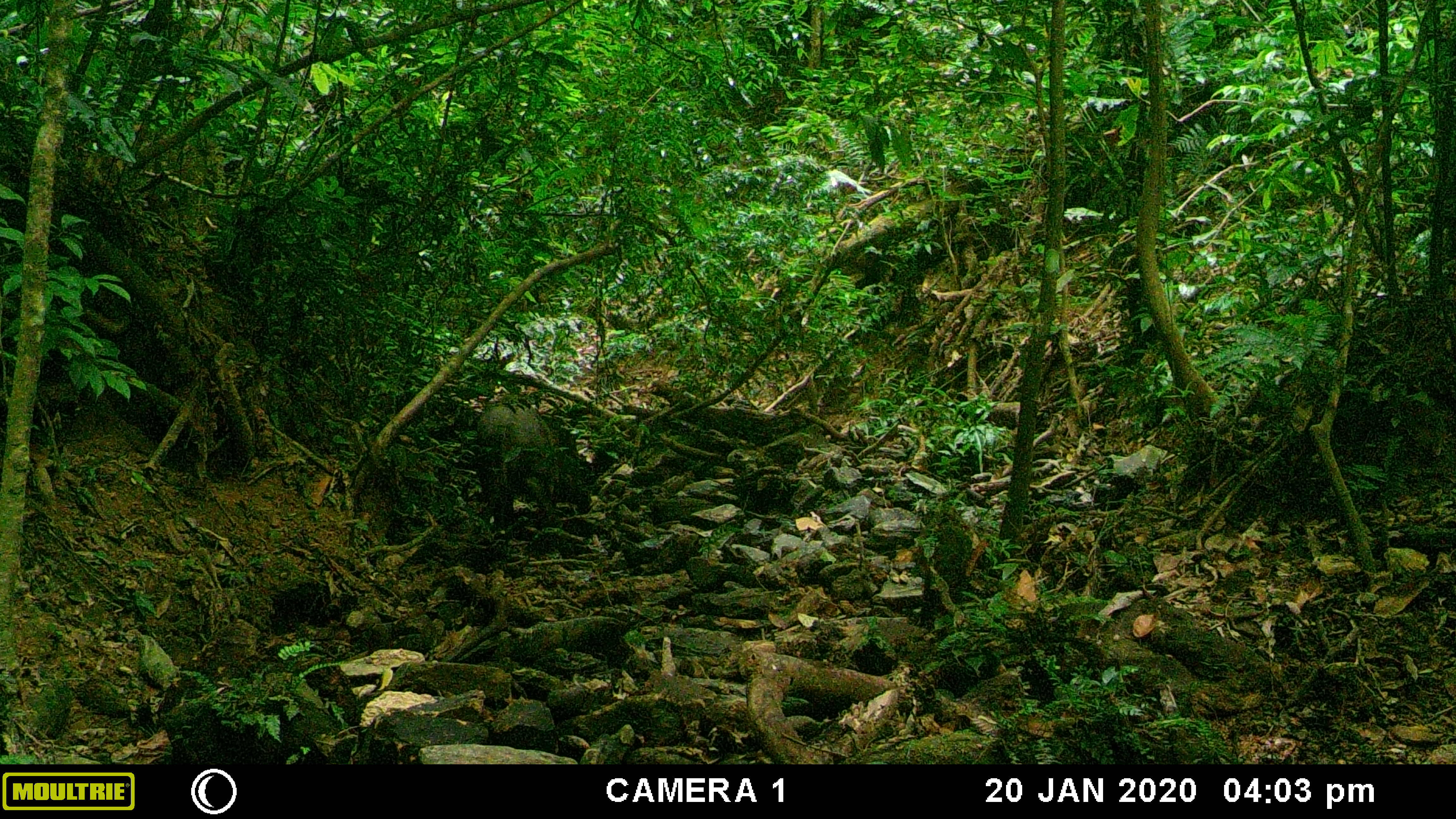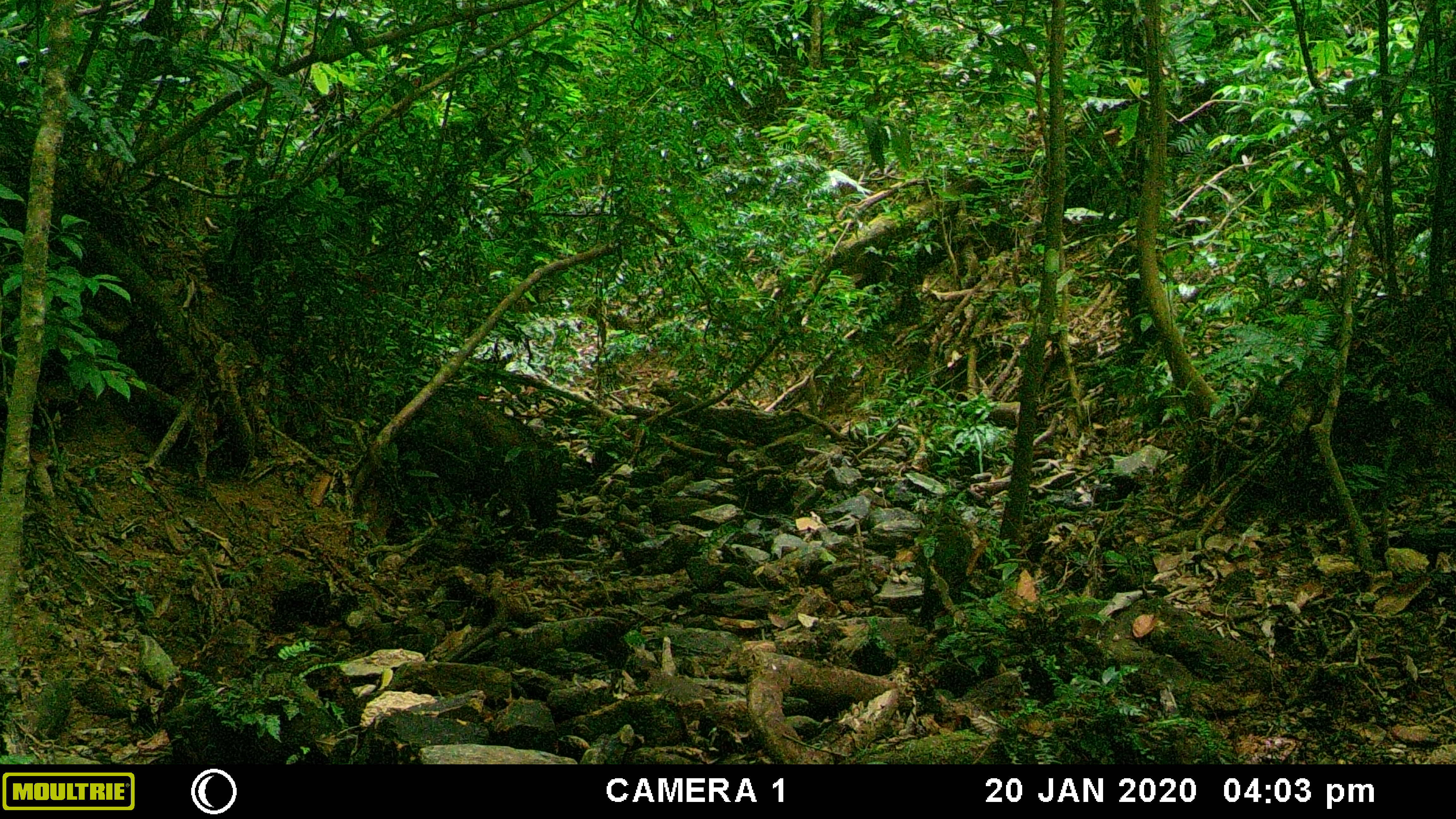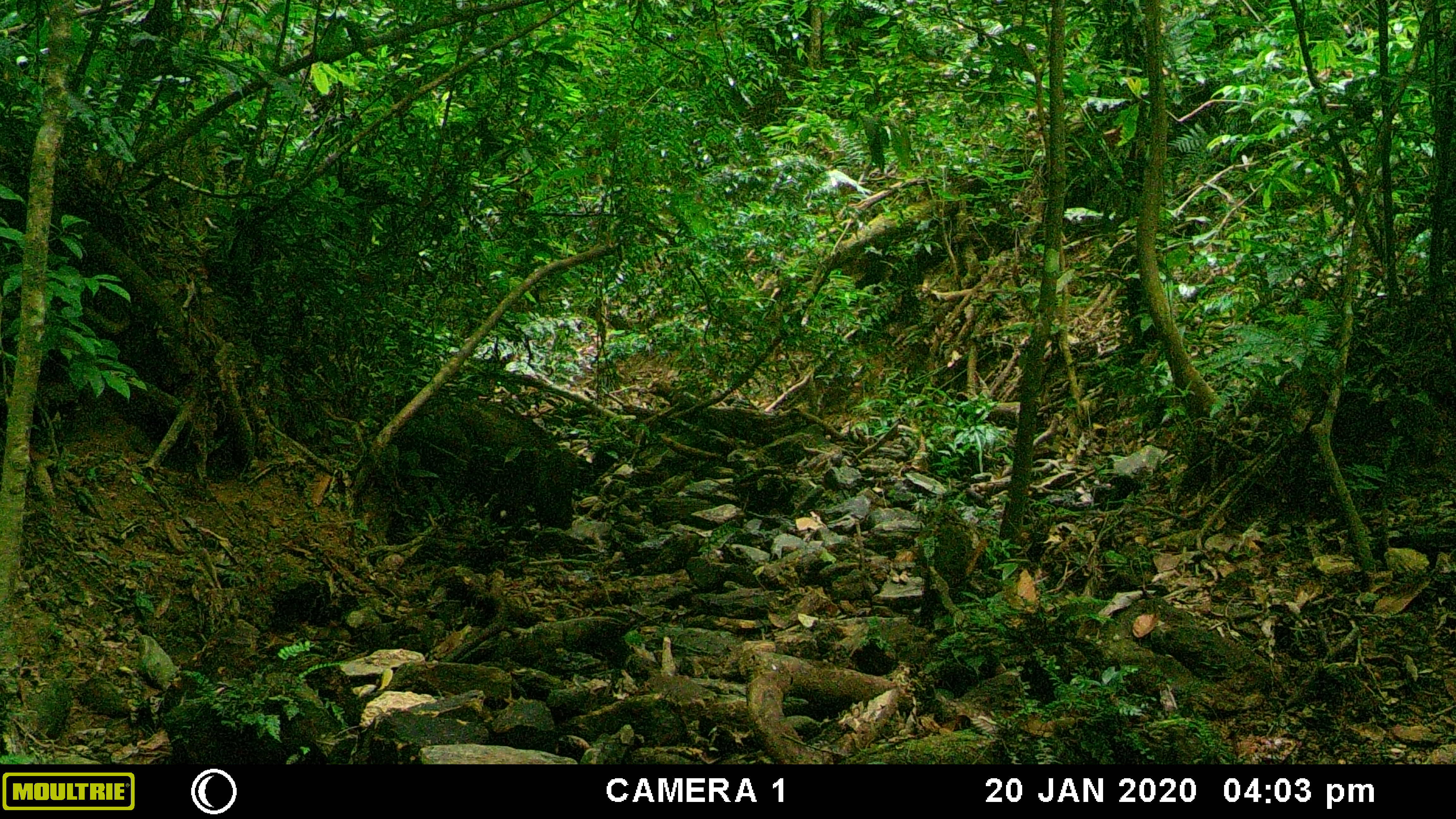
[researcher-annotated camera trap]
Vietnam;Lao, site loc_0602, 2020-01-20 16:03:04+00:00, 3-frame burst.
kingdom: Animalia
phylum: Chordata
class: Mammalia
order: Artiodactyla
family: Suidae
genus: Sus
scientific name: Sus scrofa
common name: eurasian wild pig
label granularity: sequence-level